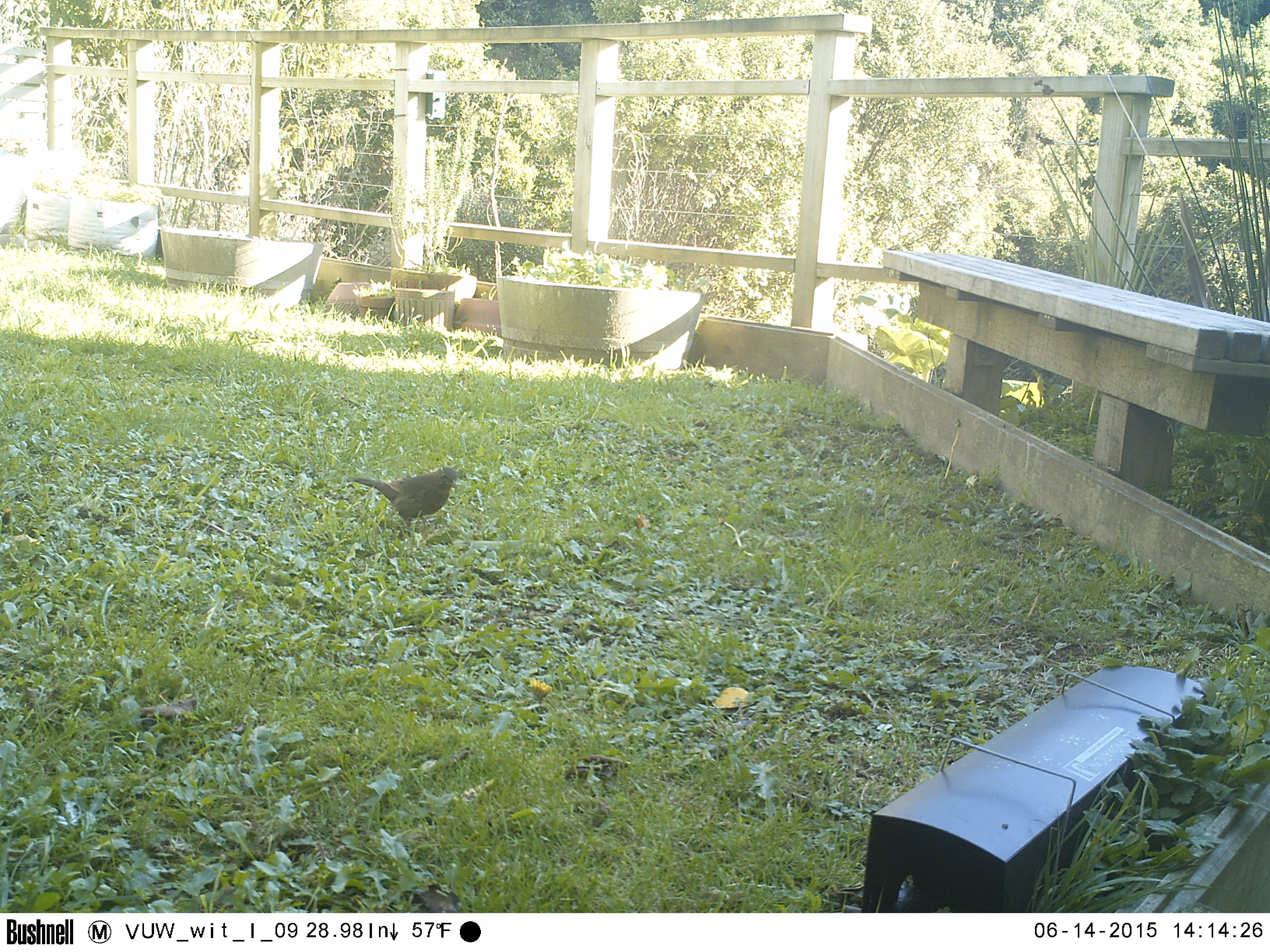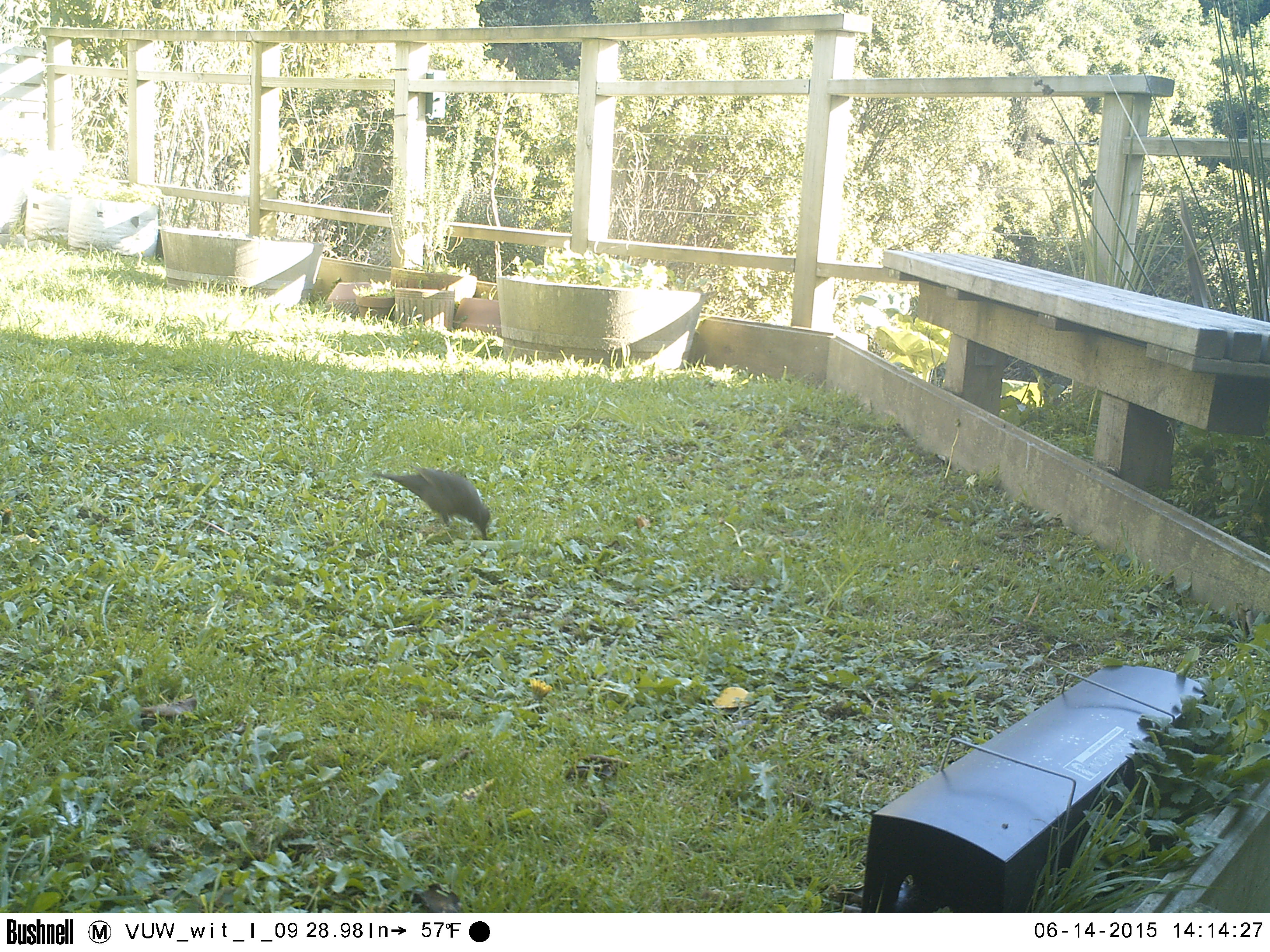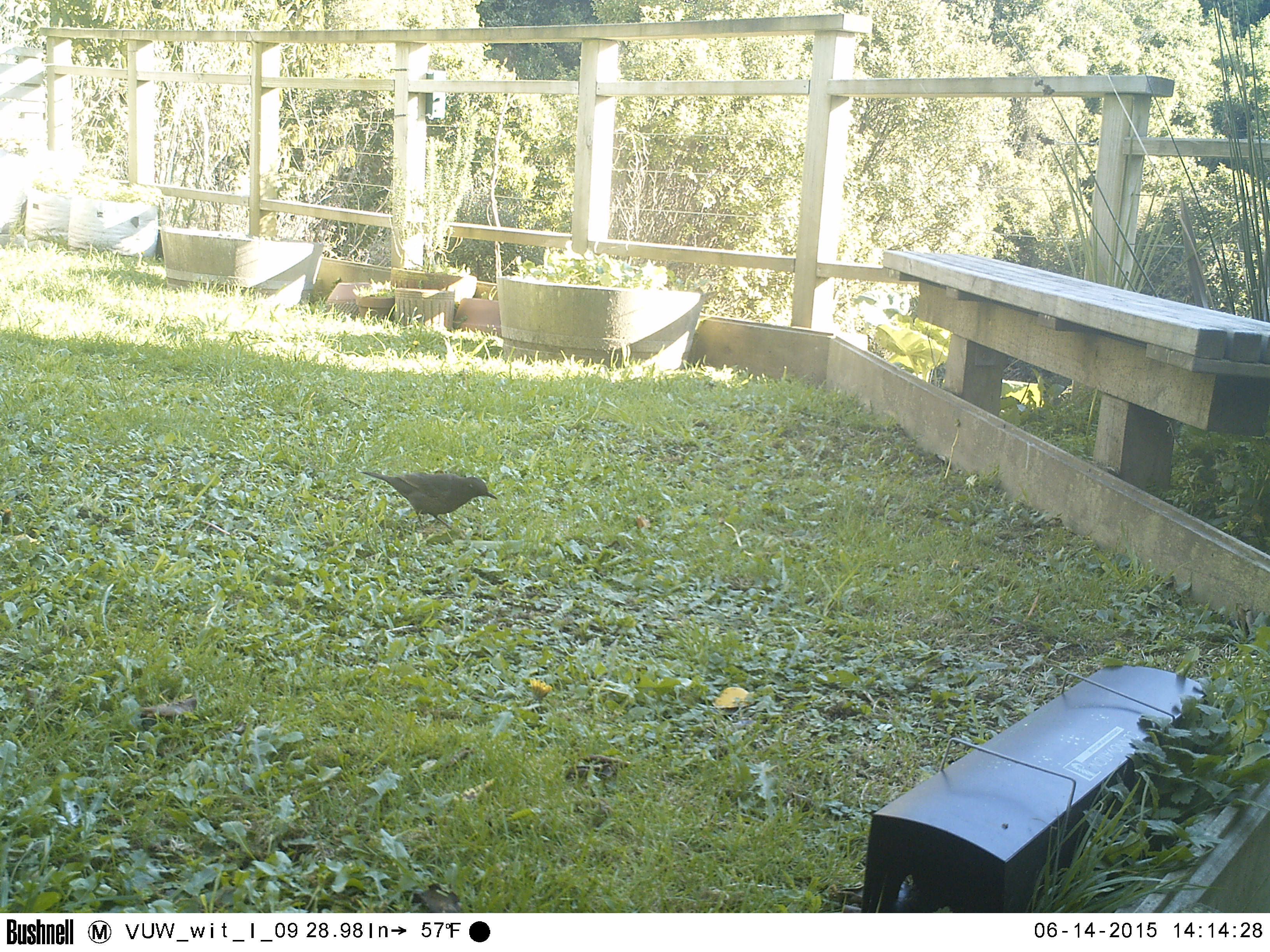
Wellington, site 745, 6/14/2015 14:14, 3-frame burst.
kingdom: Animalia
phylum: Chordata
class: Aves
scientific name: Aves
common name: bird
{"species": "bird (Aves)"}